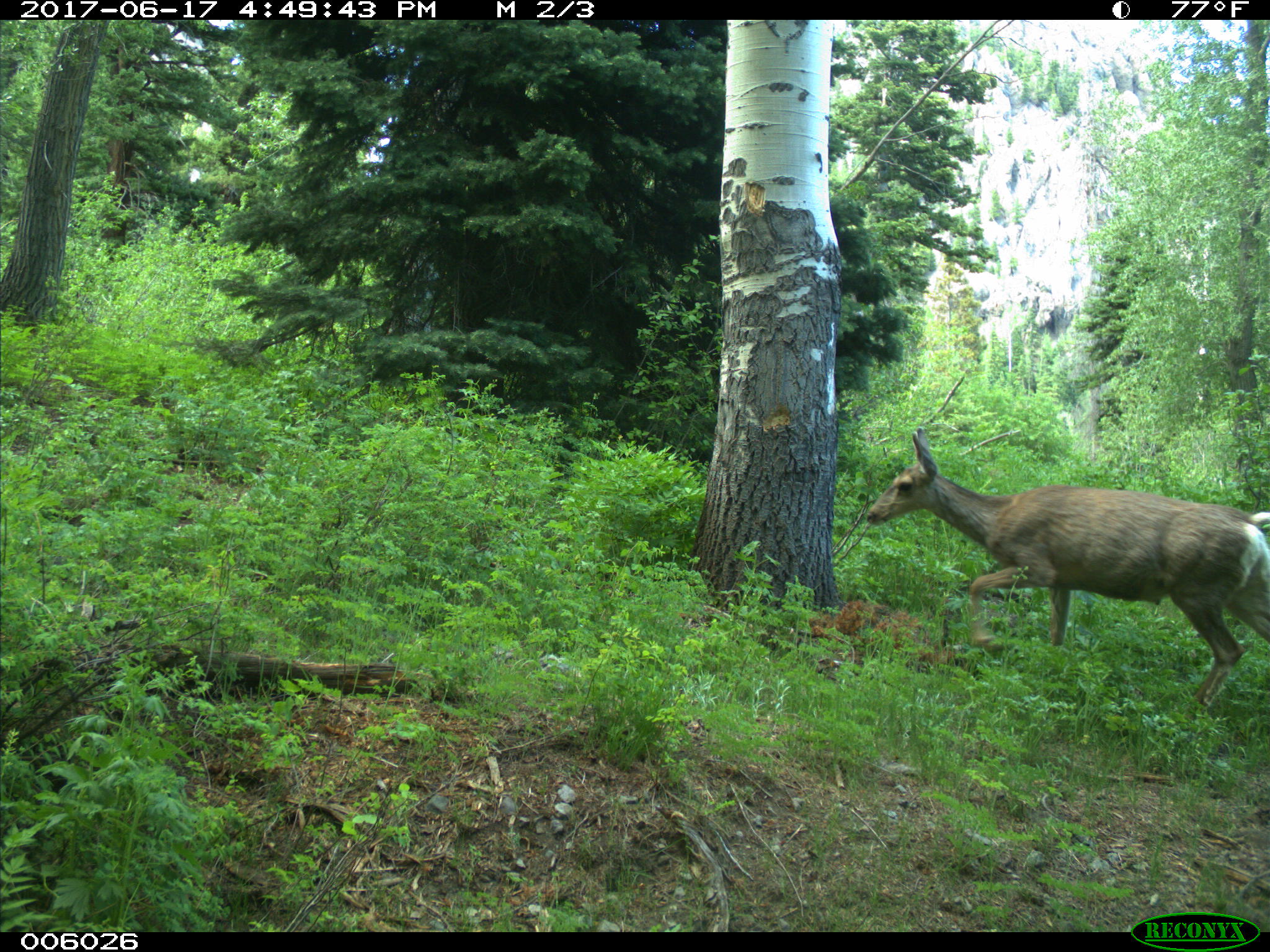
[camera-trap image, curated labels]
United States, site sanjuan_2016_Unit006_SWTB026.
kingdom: Animalia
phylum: Chordata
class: Mammalia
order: Artiodactyla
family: Cervidae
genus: Odocoileus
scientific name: Odocoileus hemionus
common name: mule deer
Odocoileus hemionus (mule deer).